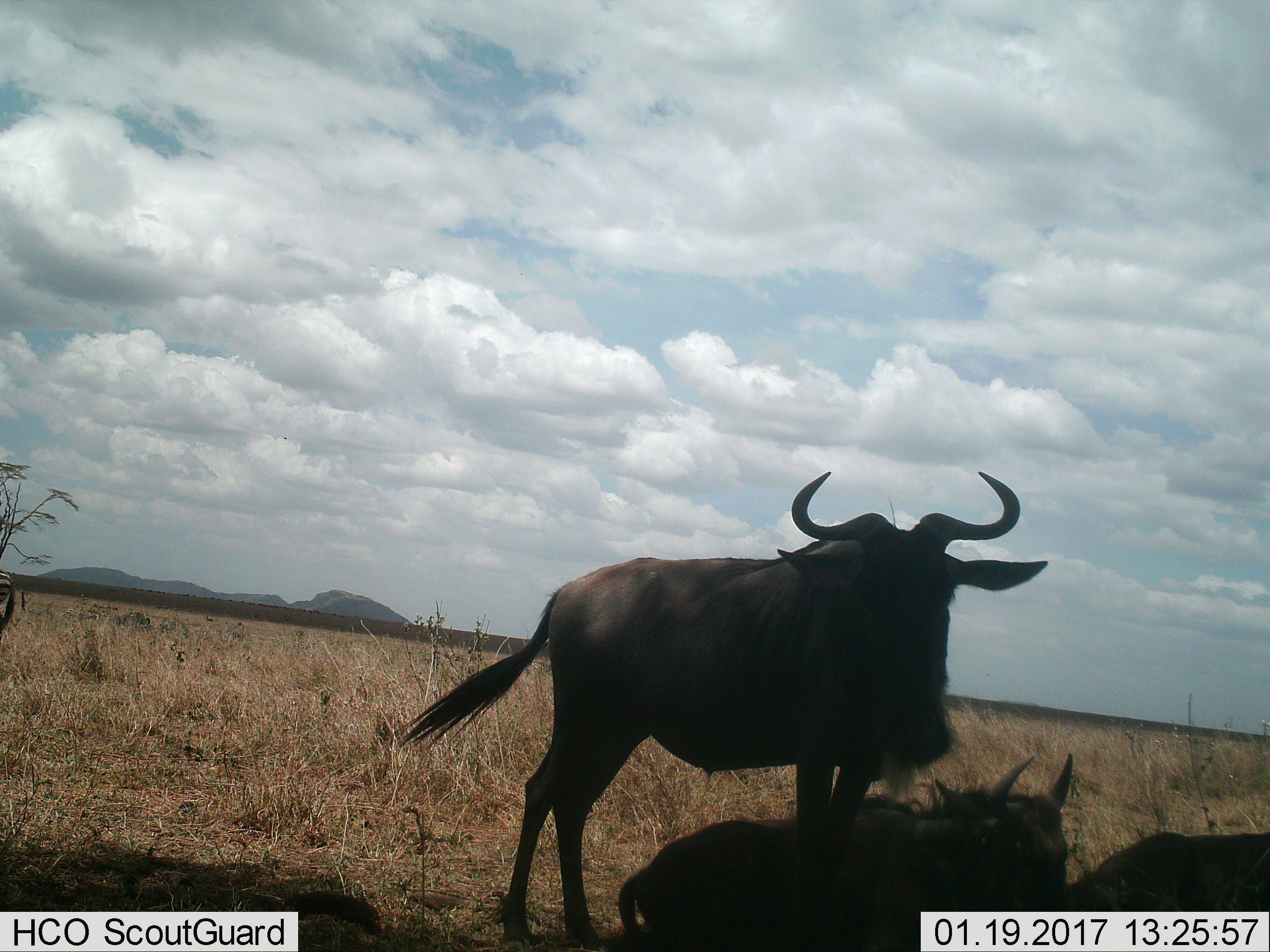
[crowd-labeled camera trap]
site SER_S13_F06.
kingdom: Animalia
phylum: Chordata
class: Mammalia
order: Artiodactyla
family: Bovidae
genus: Connochaetes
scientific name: Connochaetes taurinus taurinus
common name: blue wildebeest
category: wildebeestblue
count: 3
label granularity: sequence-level